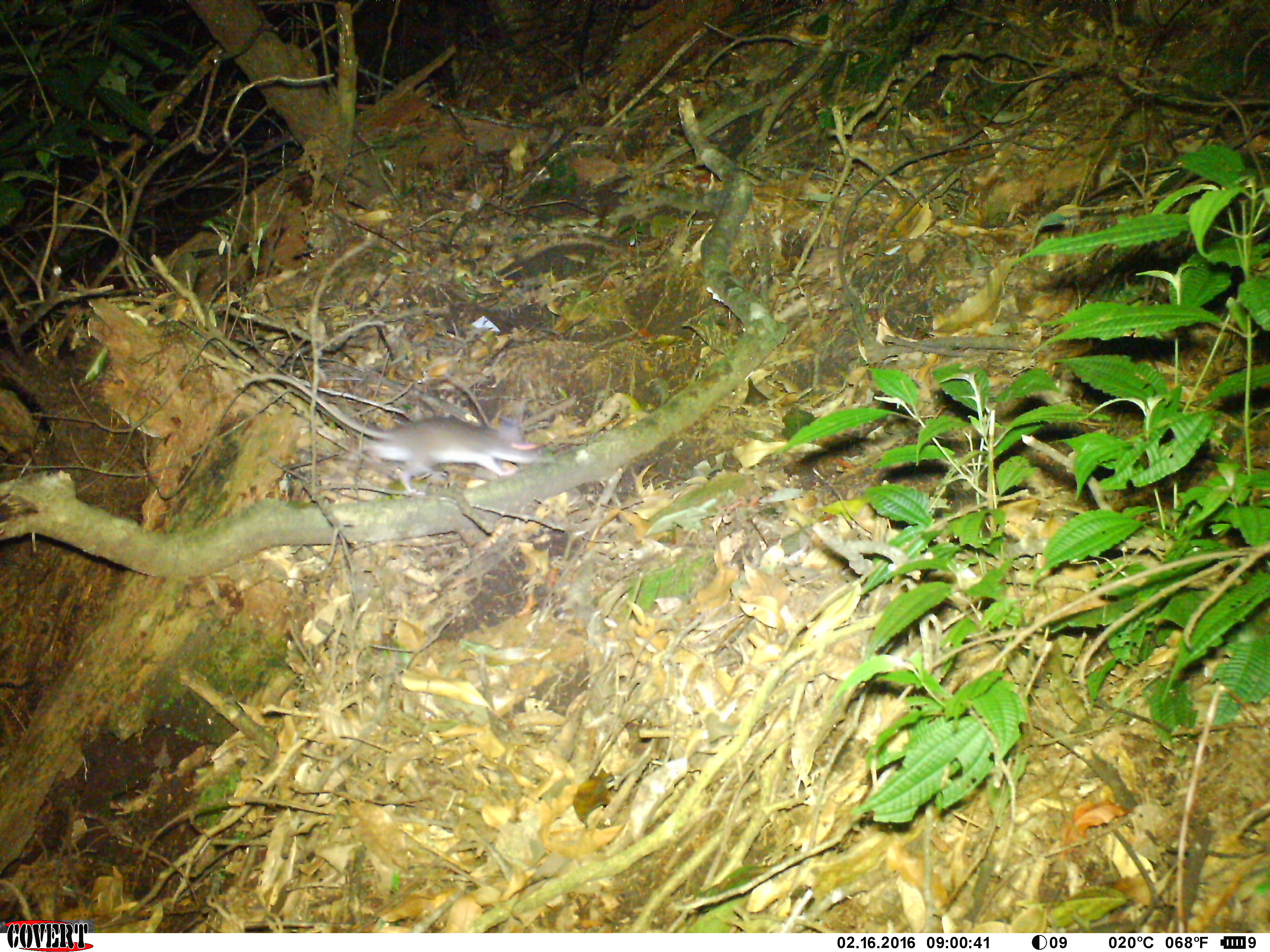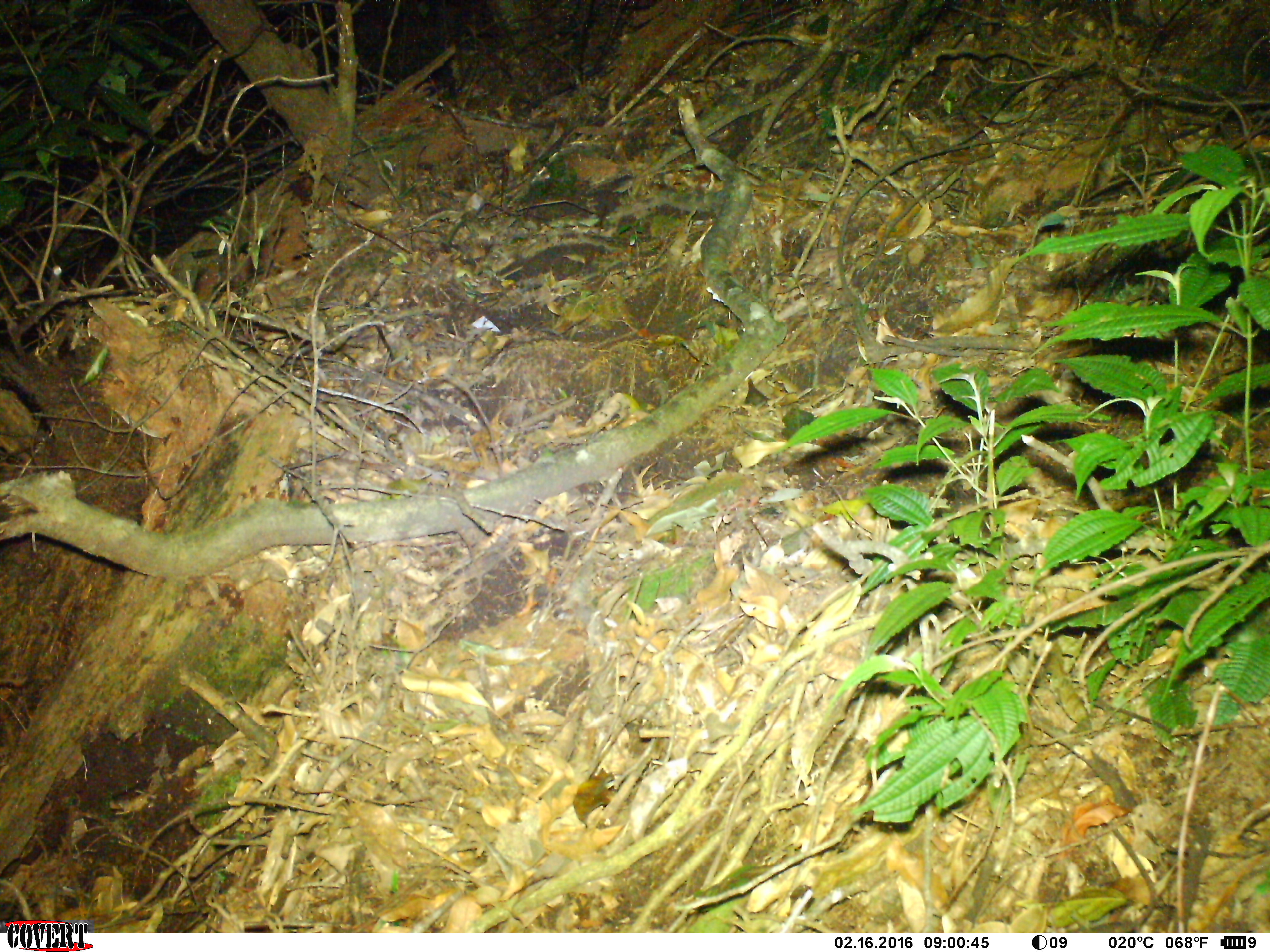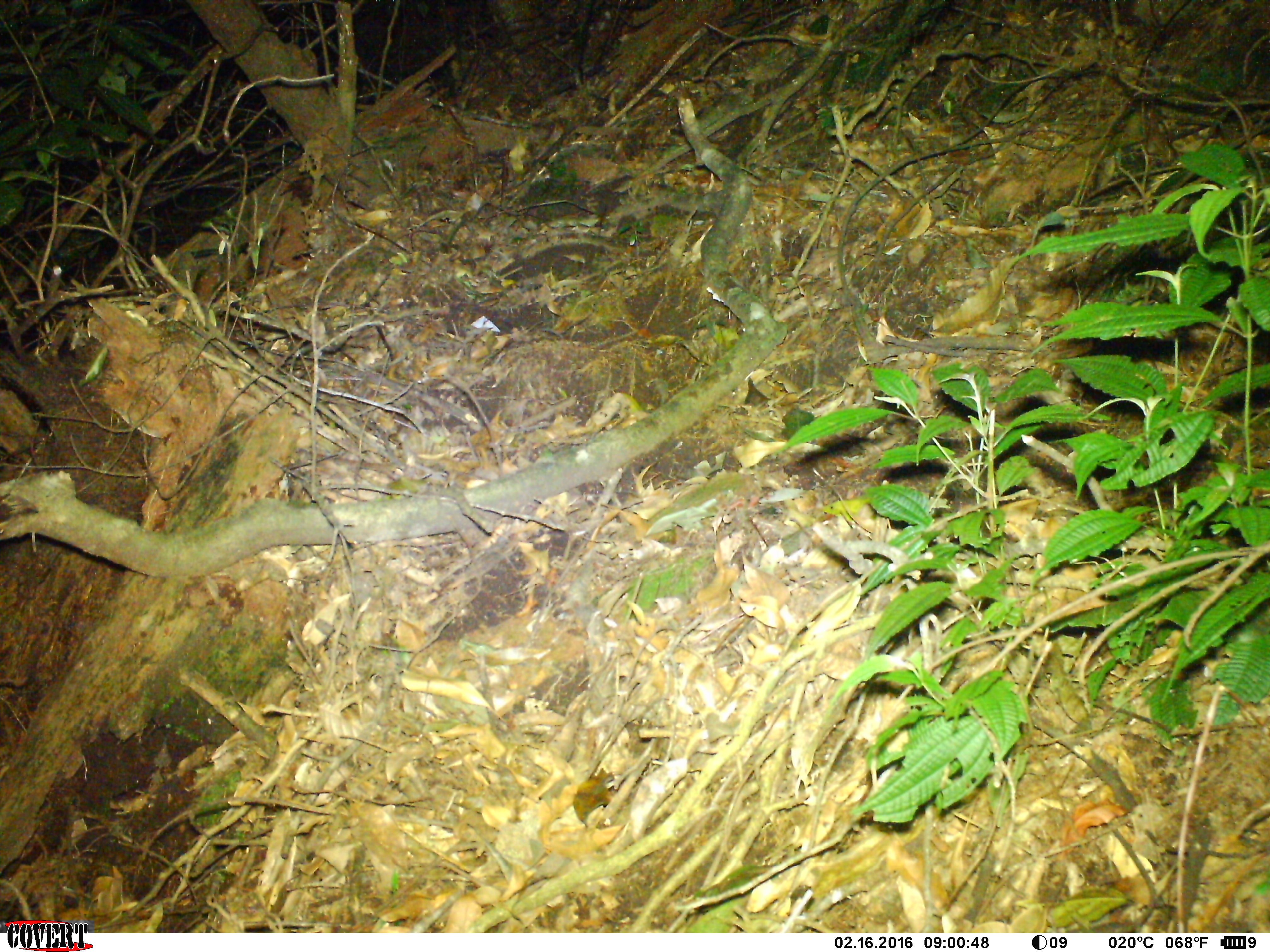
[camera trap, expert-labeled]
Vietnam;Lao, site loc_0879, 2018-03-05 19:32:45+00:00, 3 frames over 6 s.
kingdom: Animalia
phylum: Chordata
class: Mammalia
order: Rodentia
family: Muridae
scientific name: Muridae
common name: old-world mice and rats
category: unidentified murid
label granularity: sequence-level